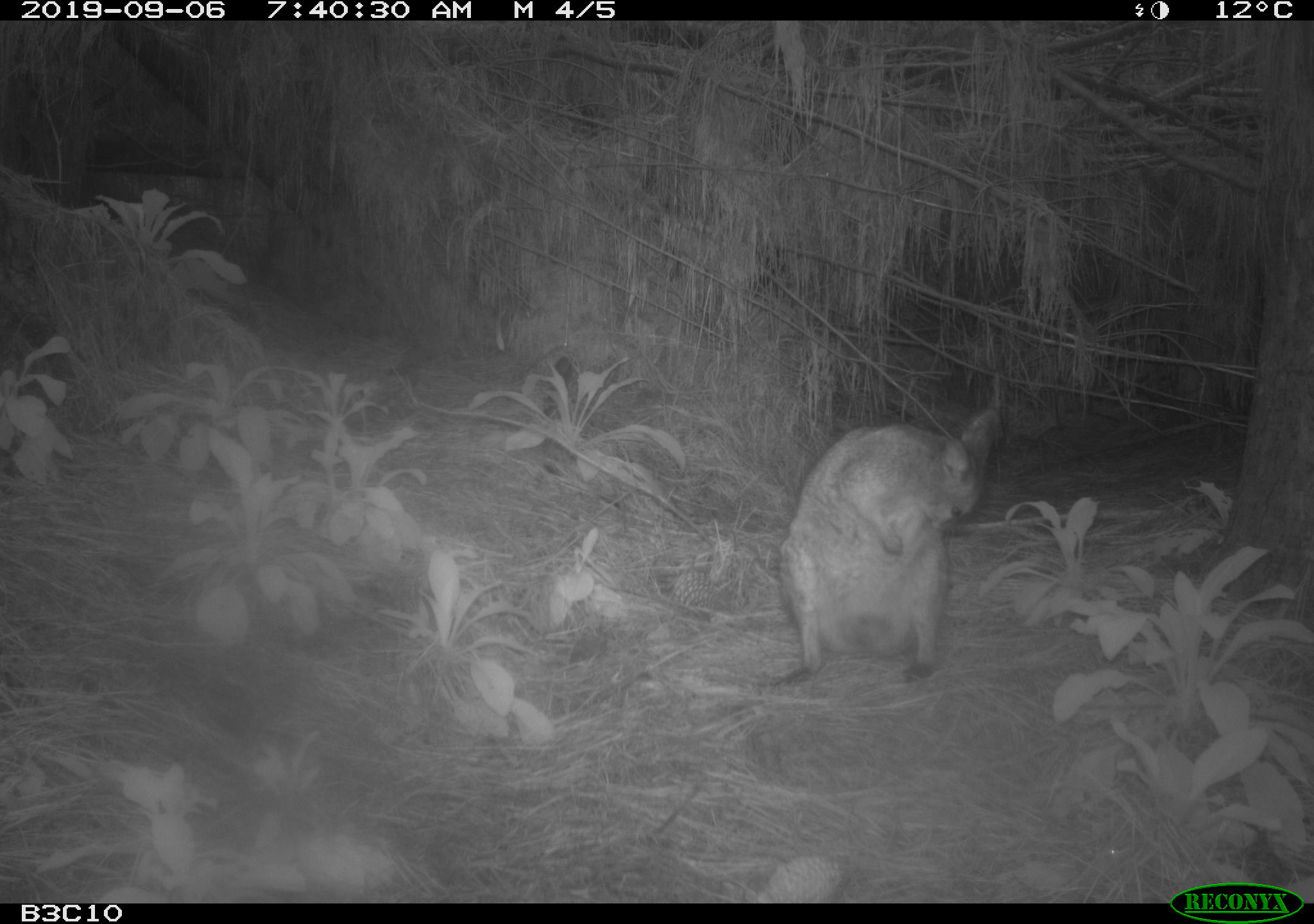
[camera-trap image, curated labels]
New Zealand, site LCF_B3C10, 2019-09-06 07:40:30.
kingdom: Animalia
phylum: Chordata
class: Mammalia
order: Diprotodontia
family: Macropodidae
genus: Notamacropus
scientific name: Notamacropus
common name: wallaby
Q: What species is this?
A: Wallaby (Notamacropus).